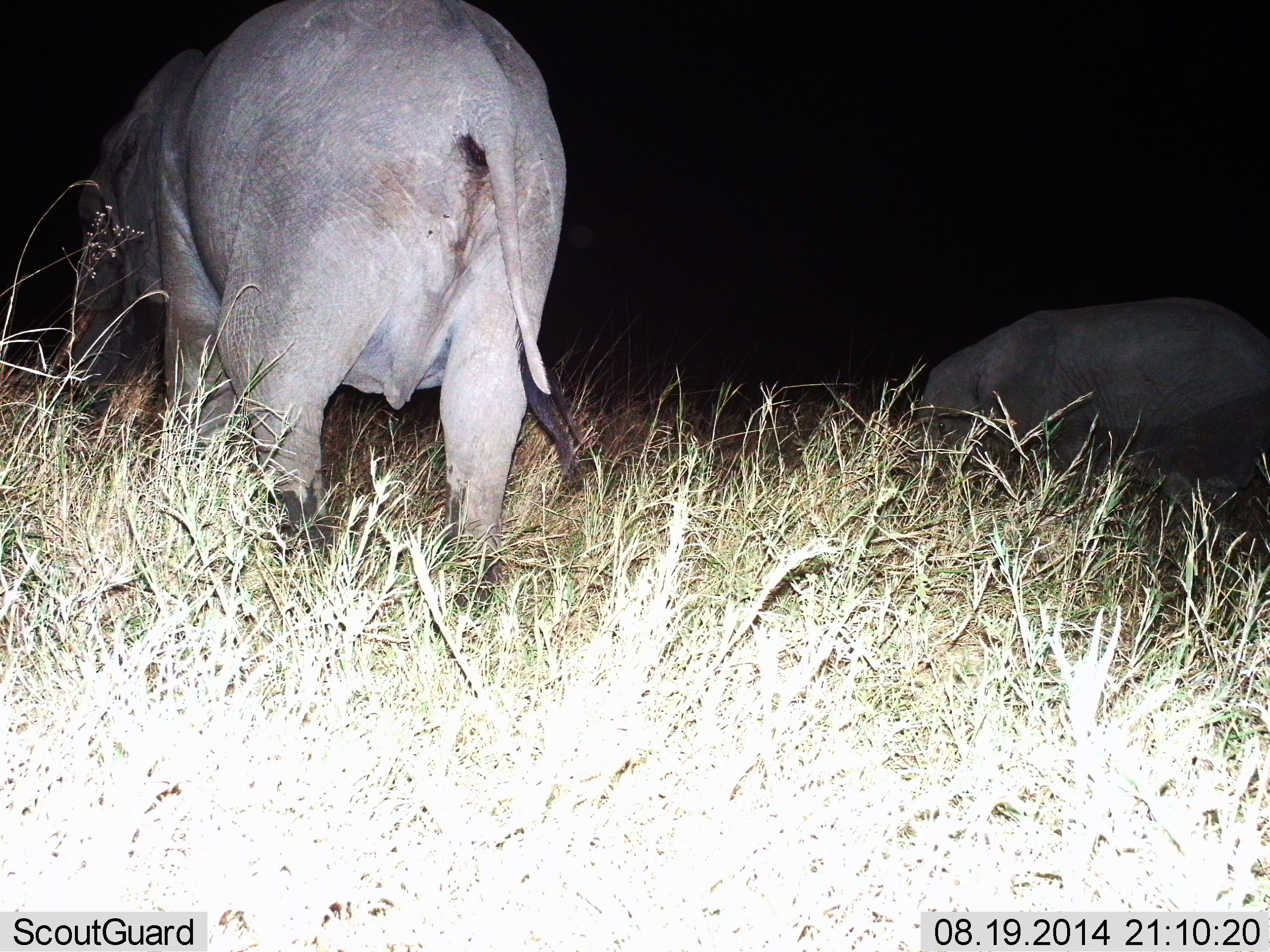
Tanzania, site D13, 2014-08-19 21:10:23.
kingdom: Animalia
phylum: Chordata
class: Mammalia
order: Proboscidea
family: Elephantidae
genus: Loxodonta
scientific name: Loxodonta africana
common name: african bush elephant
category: elephant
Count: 2.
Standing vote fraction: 20%.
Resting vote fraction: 0%.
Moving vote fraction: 30%.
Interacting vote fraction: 0%.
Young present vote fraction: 20%.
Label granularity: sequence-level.